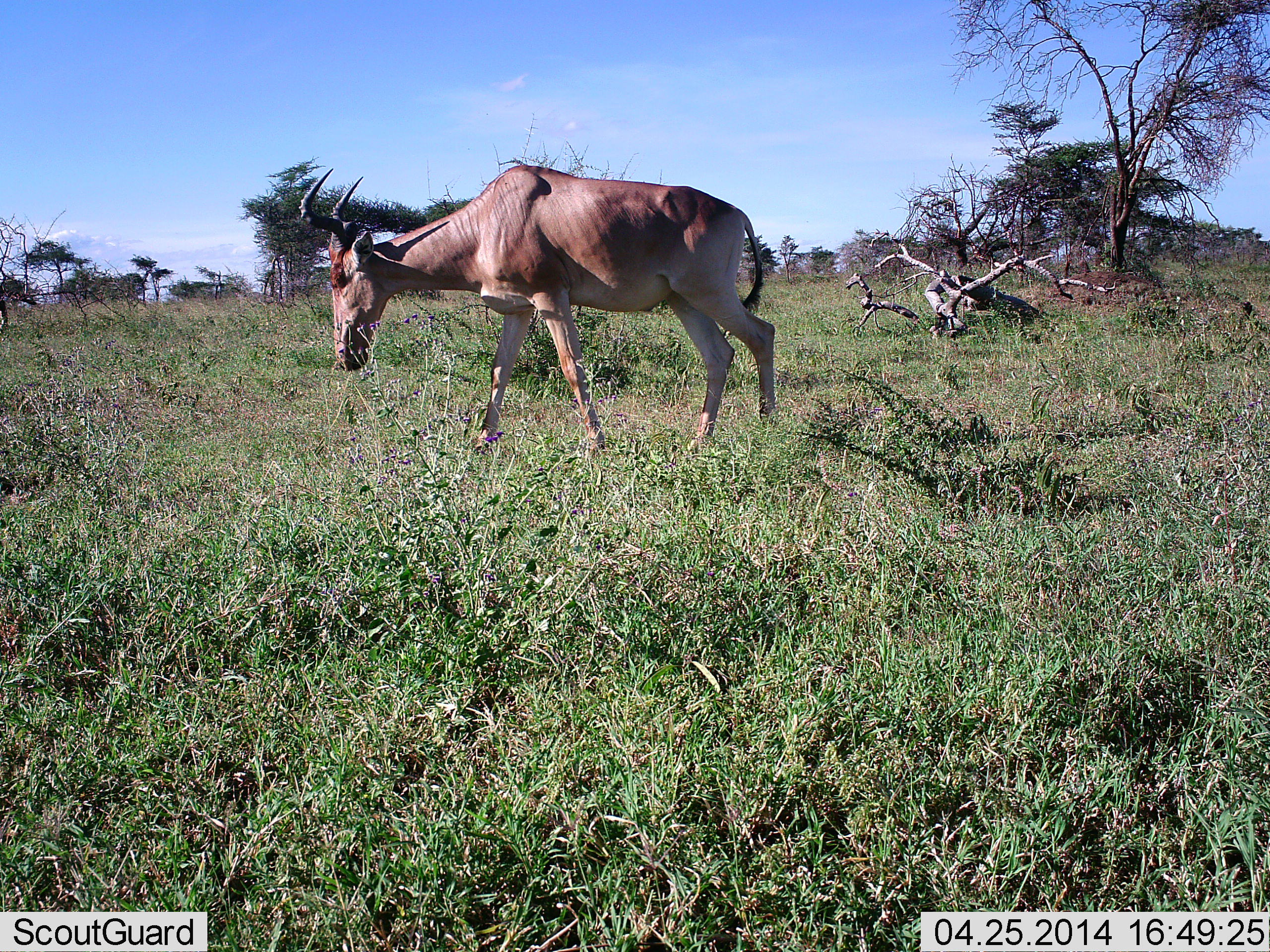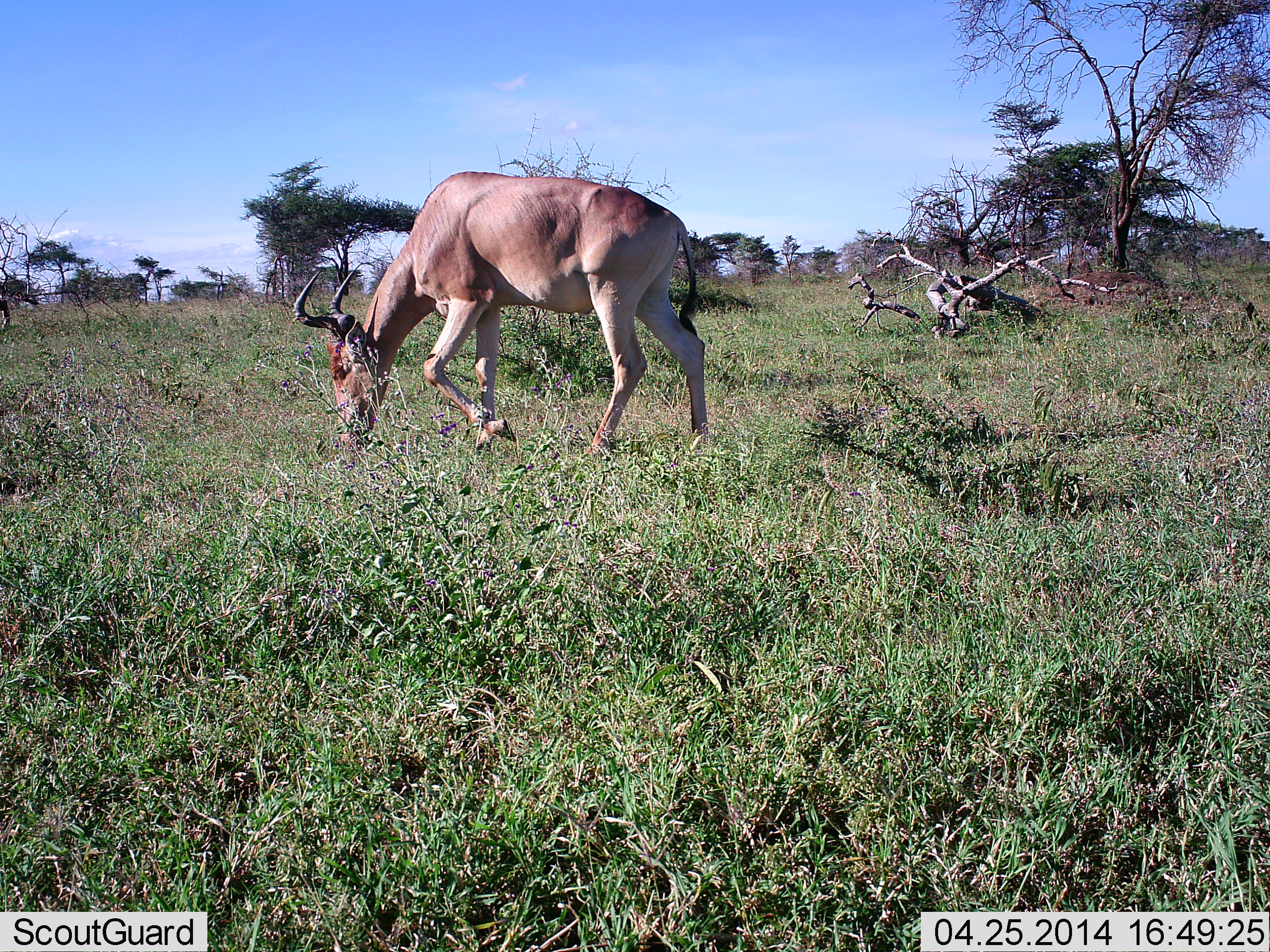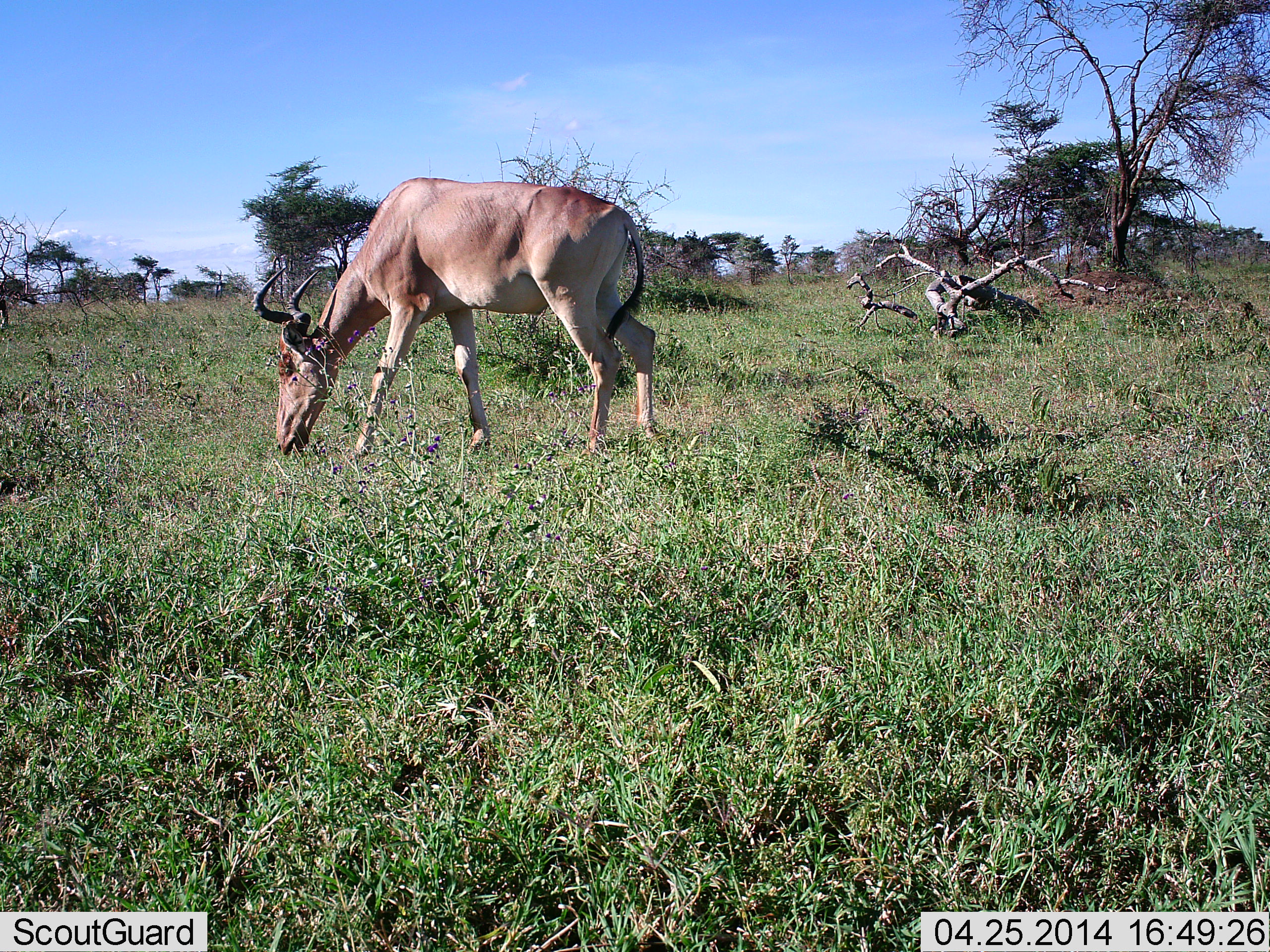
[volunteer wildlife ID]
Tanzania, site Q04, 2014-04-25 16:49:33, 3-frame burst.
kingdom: Animalia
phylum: Chordata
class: Mammalia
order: Artiodactyla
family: Bovidae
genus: Alcelaphus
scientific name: Alcelaphus buselaphus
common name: hartebeest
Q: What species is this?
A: Hartebeest (Alcelaphus buselaphus).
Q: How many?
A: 1.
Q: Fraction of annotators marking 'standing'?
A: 0%.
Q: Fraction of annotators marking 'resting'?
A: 0%.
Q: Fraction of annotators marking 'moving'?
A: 60%.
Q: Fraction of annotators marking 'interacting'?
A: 0%.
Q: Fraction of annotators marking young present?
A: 0%.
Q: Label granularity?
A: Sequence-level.